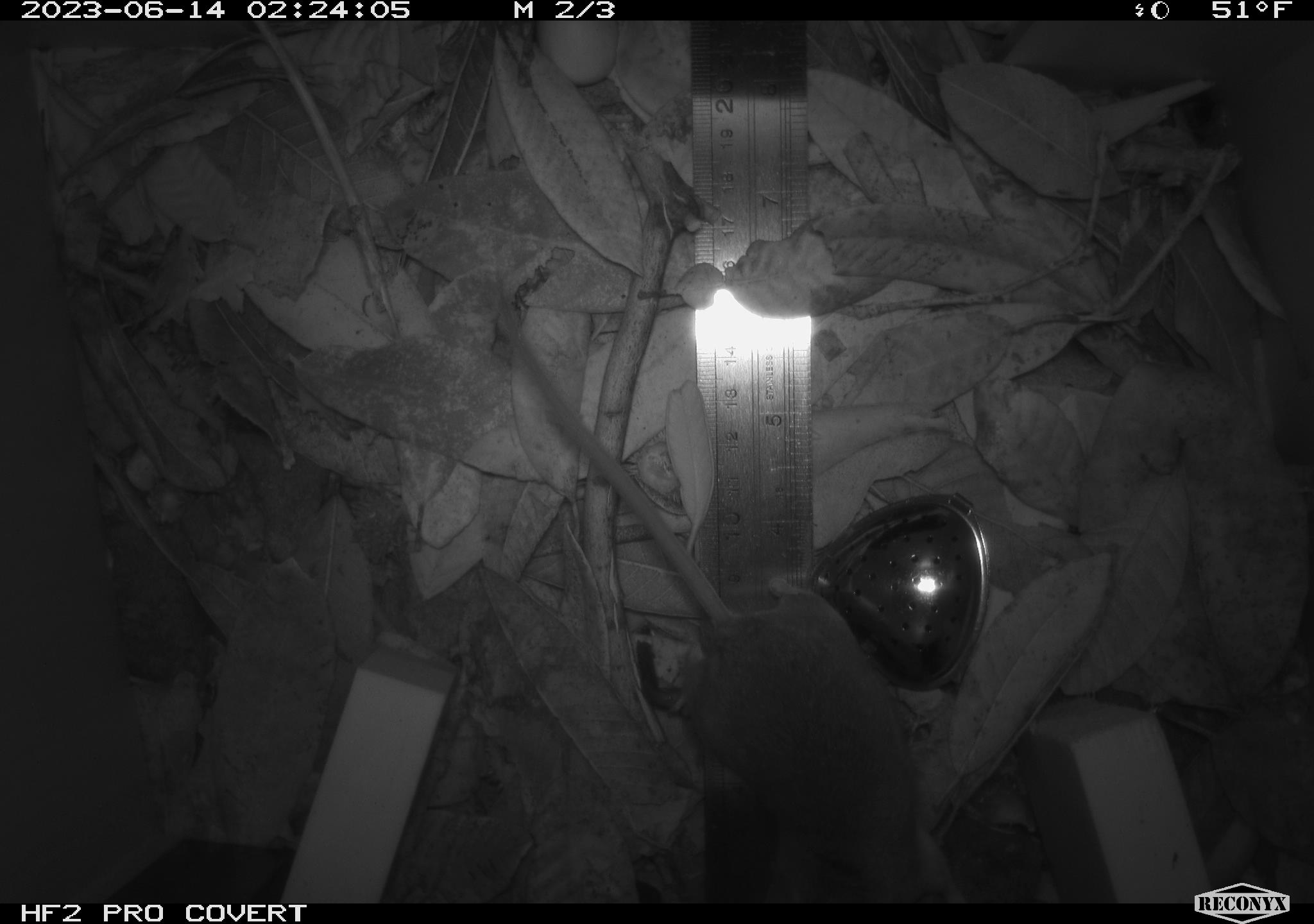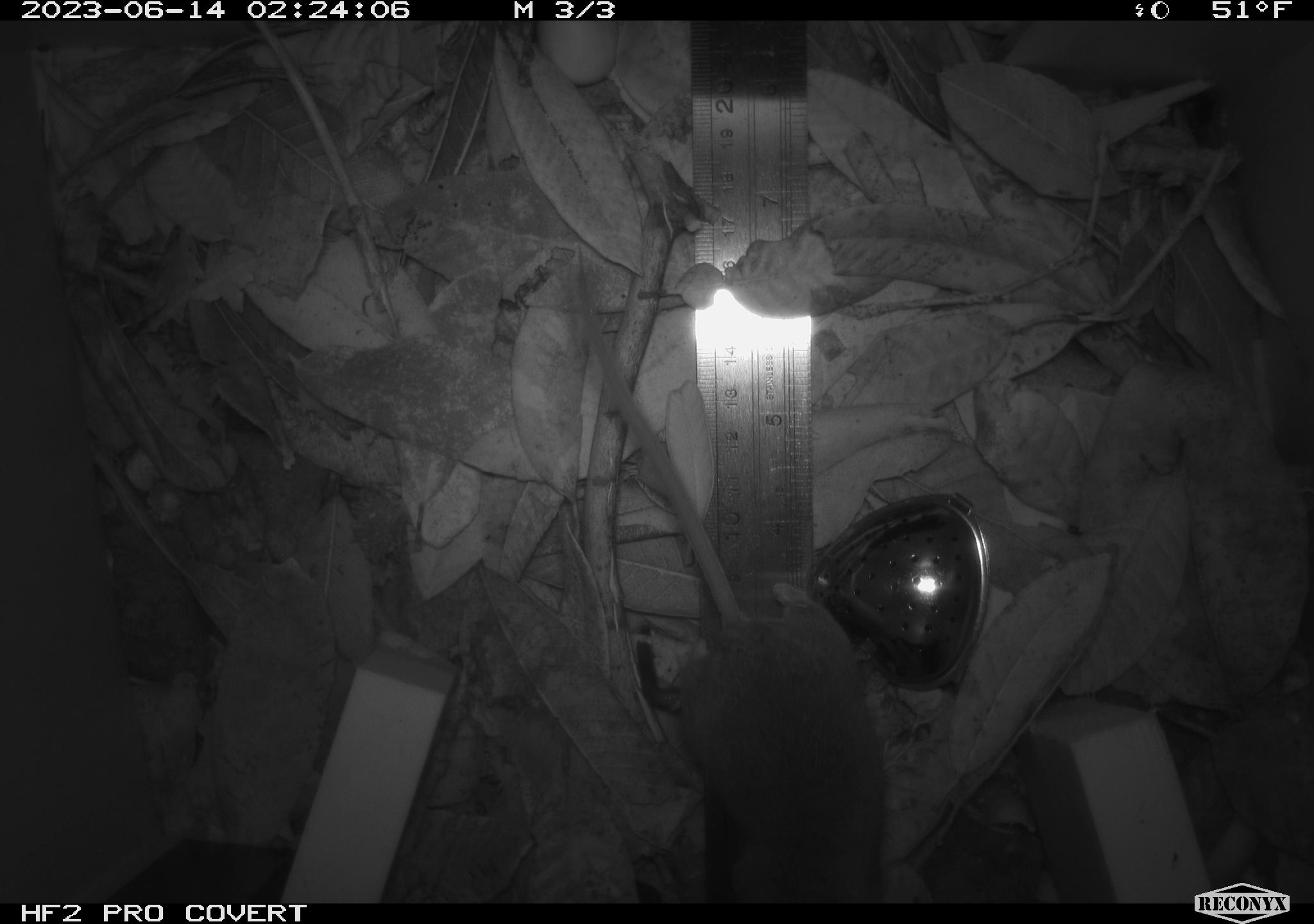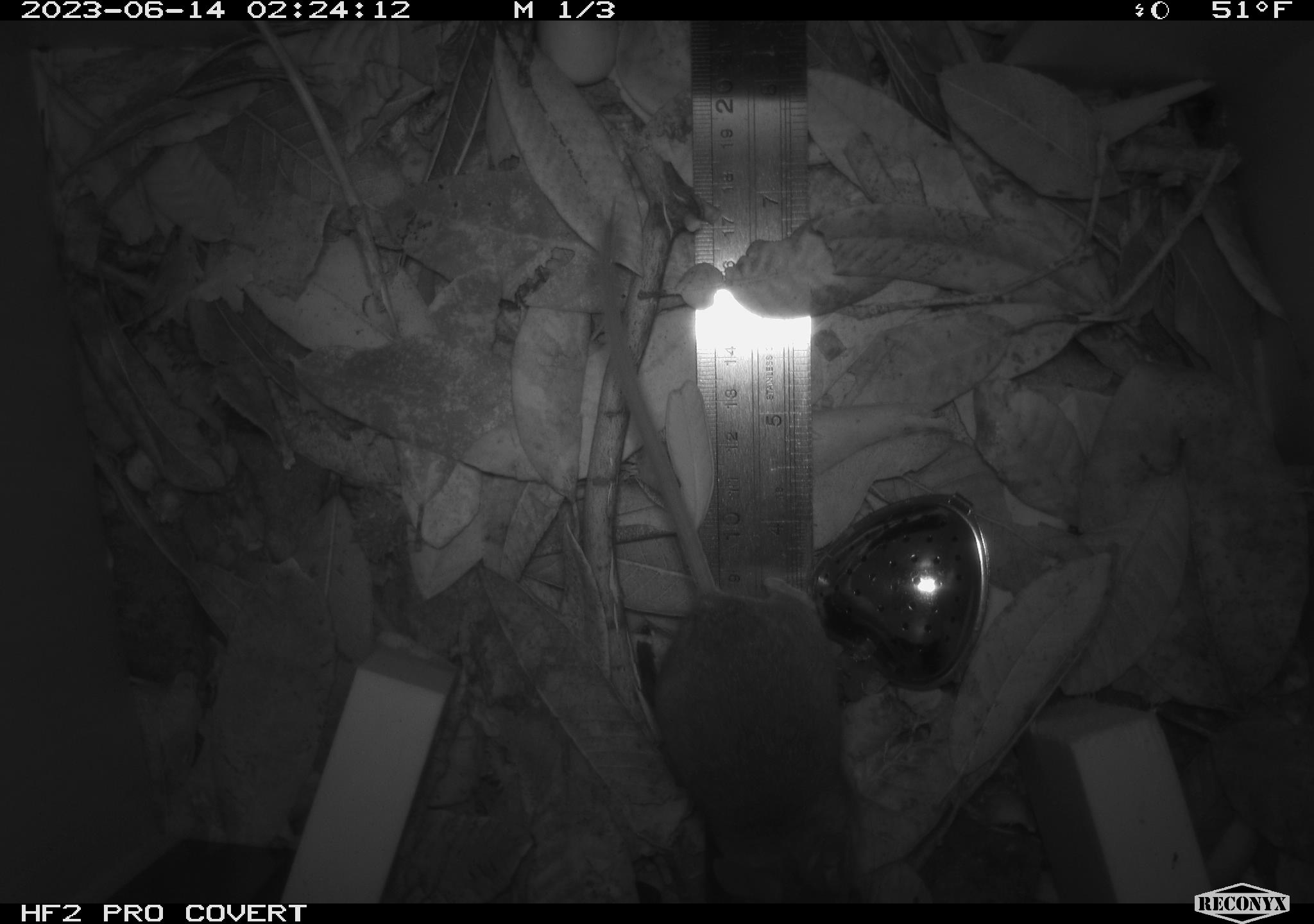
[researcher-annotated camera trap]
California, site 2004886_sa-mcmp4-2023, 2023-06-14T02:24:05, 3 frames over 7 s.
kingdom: Animalia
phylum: Chordata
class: Mammalia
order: Rodentia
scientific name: Rodentia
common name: mouse species